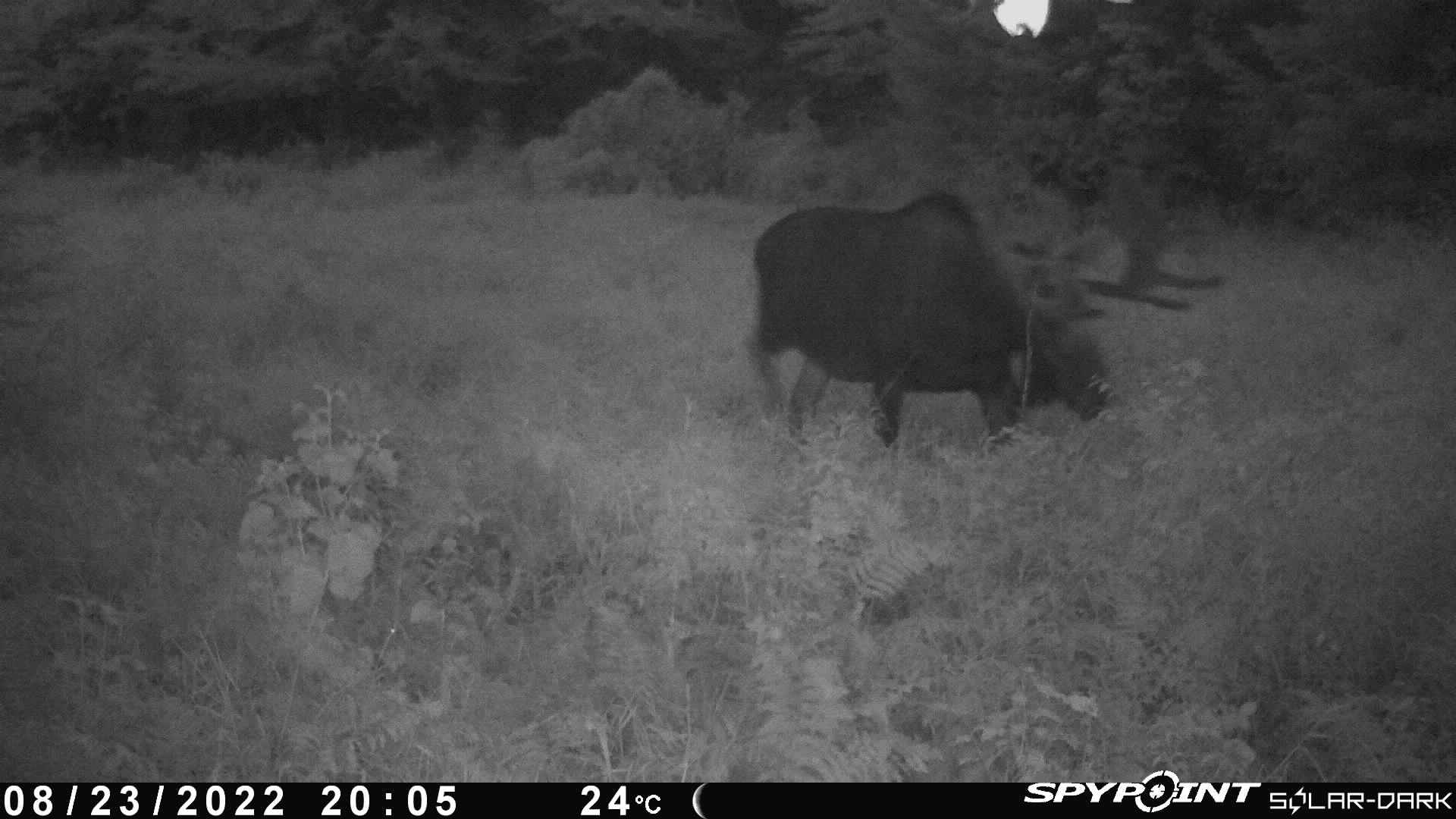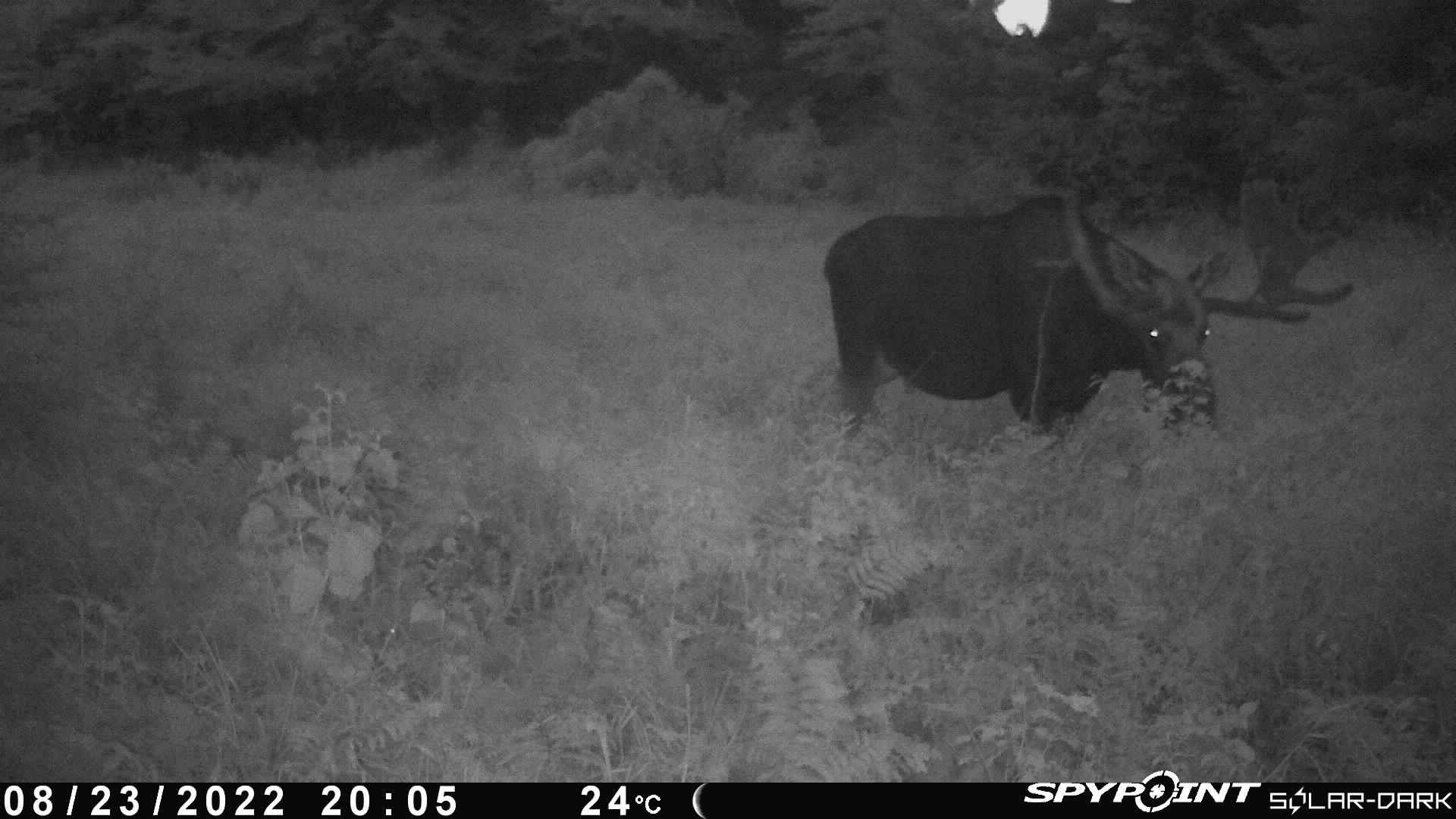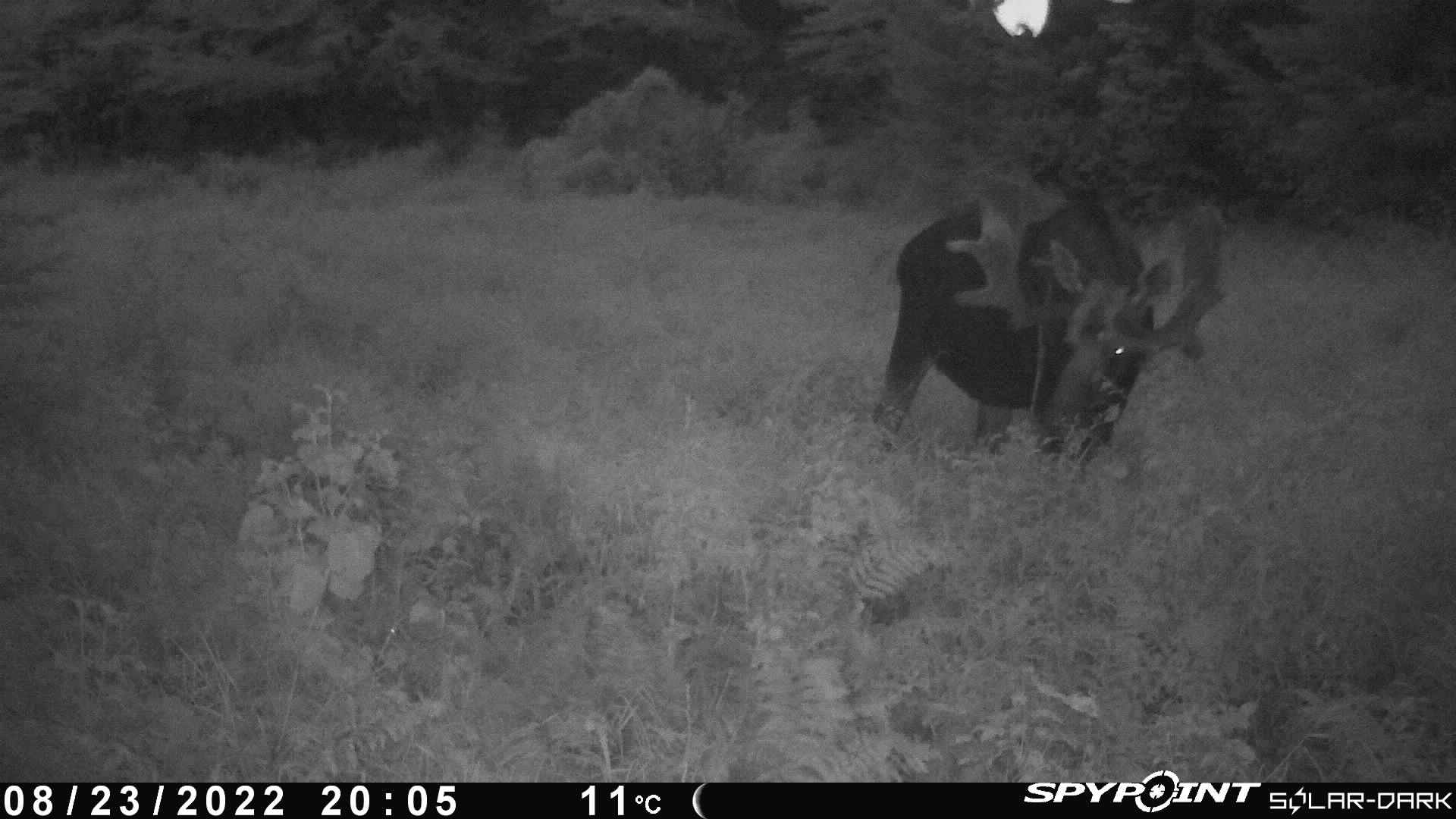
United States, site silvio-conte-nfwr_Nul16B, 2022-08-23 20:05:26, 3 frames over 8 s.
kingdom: Animalia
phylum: Chordata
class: Mammalia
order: Artiodactyla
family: Cervidae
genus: Alces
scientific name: Alces alces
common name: moose